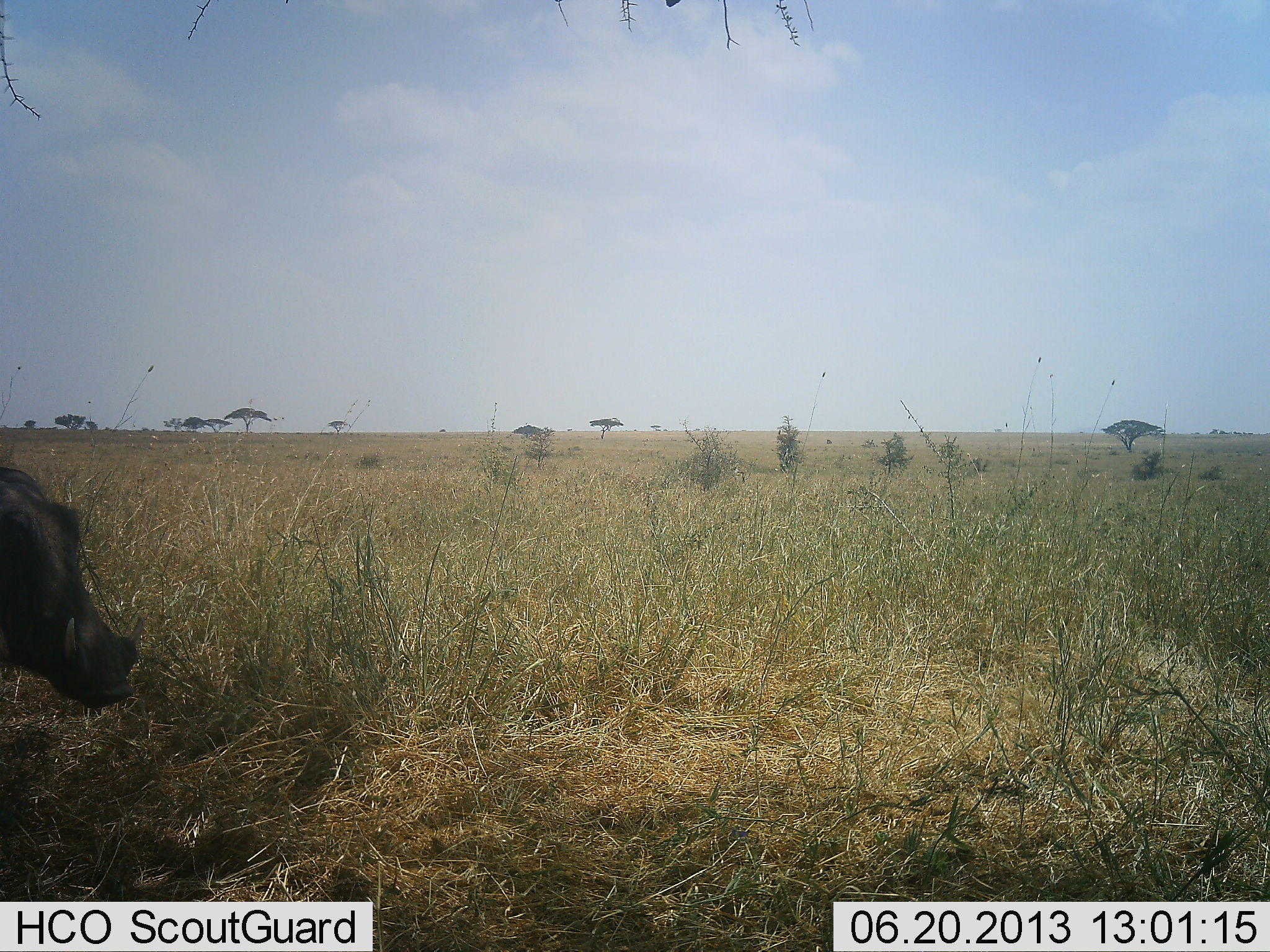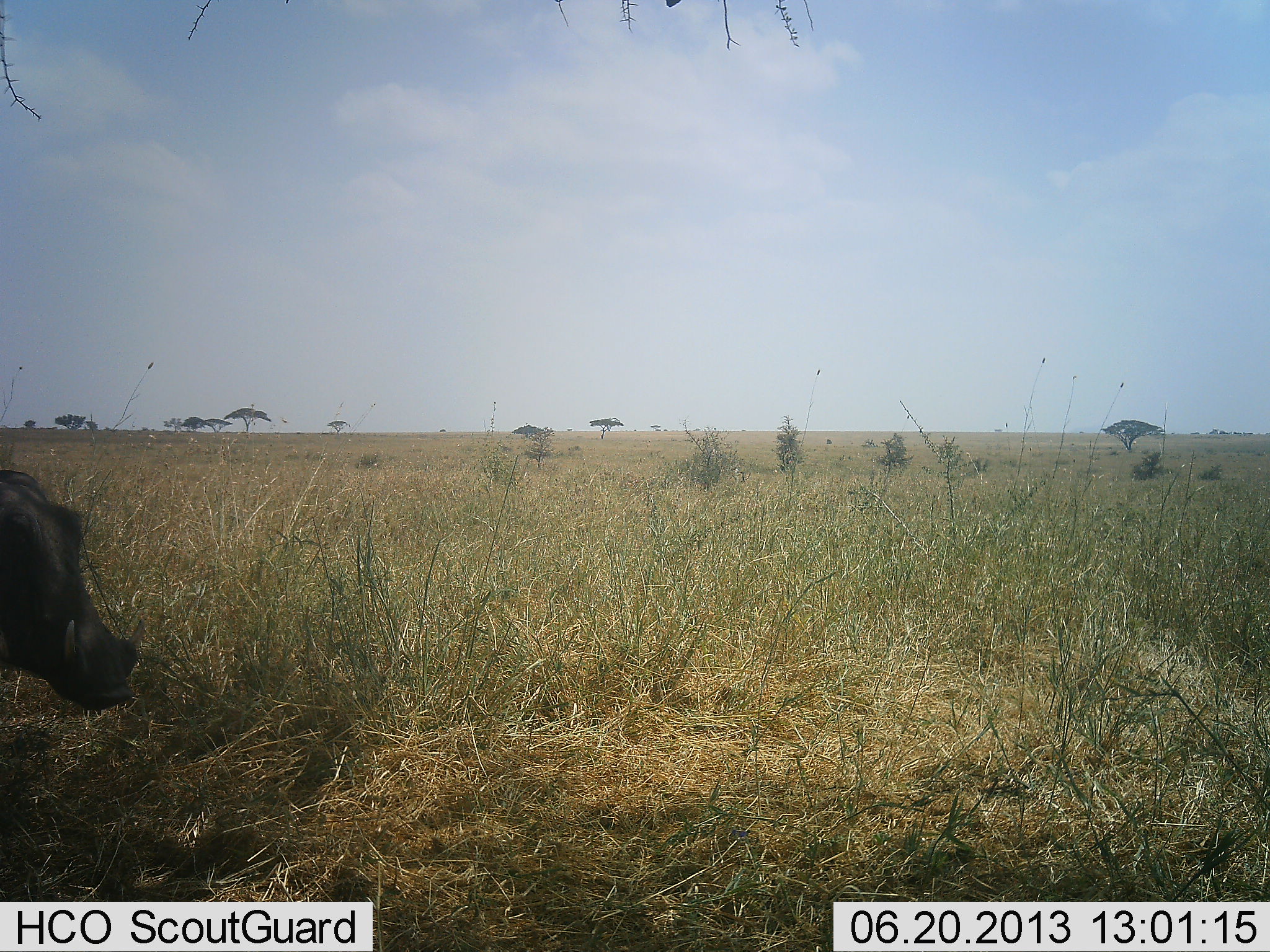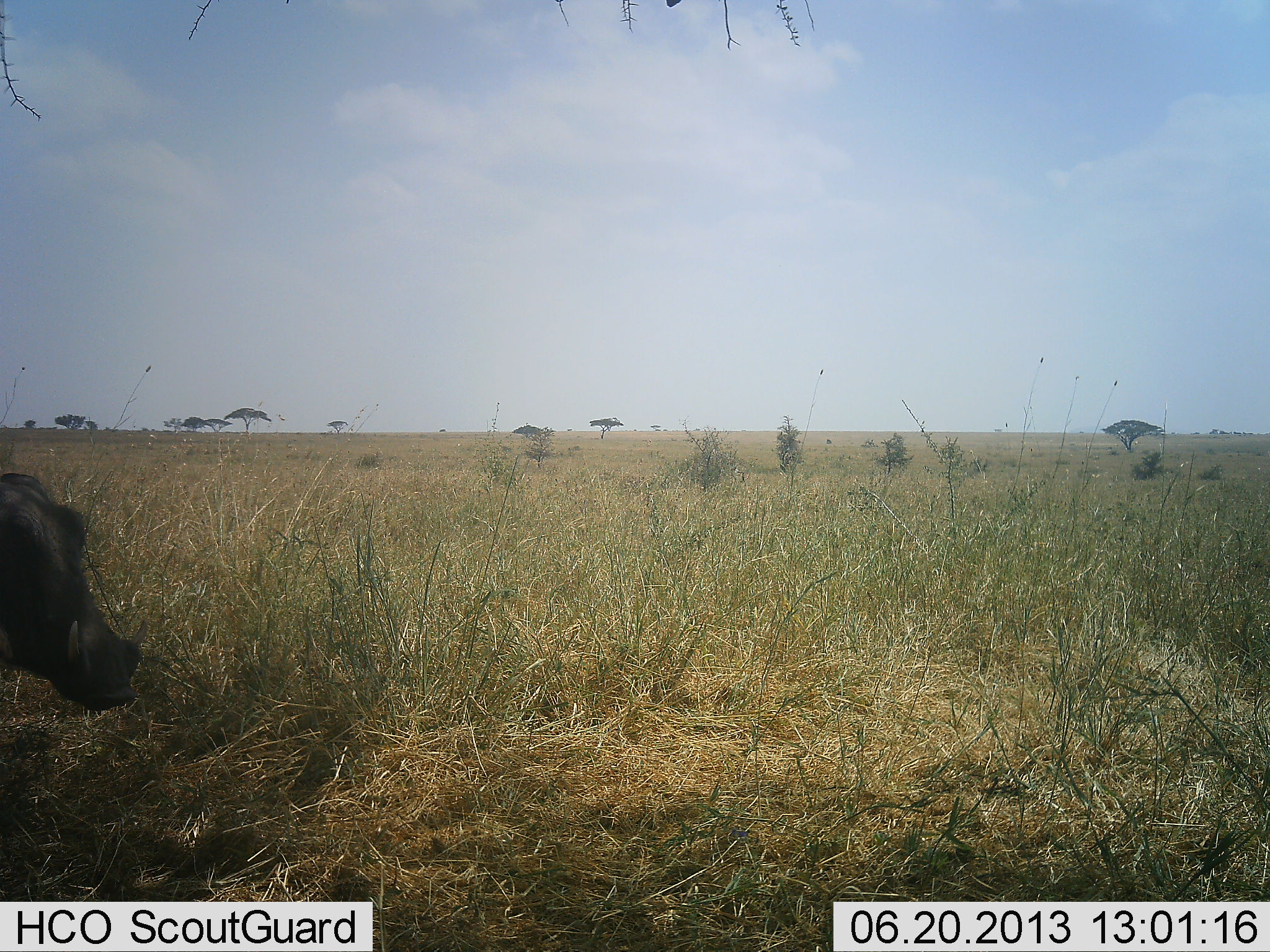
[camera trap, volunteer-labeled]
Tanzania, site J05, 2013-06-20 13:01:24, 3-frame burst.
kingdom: Animalia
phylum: Chordata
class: Mammalia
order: Artiodactyla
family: Suidae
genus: Phacochoerus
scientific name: Phacochoerus africanus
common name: warthog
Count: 1.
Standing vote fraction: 82%.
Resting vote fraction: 0%.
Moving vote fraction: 12%.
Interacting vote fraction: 0%.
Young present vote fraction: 0%.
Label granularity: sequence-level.